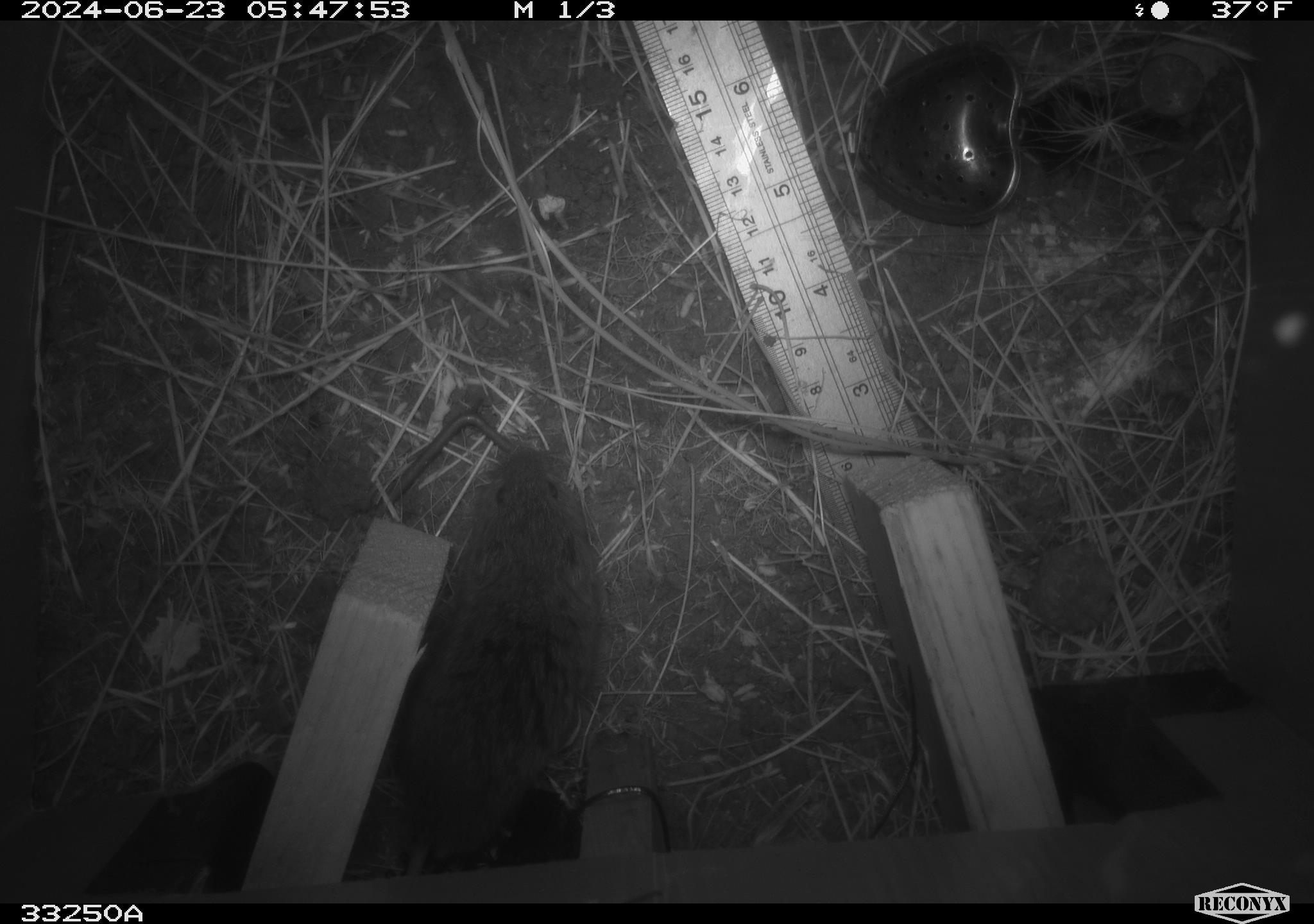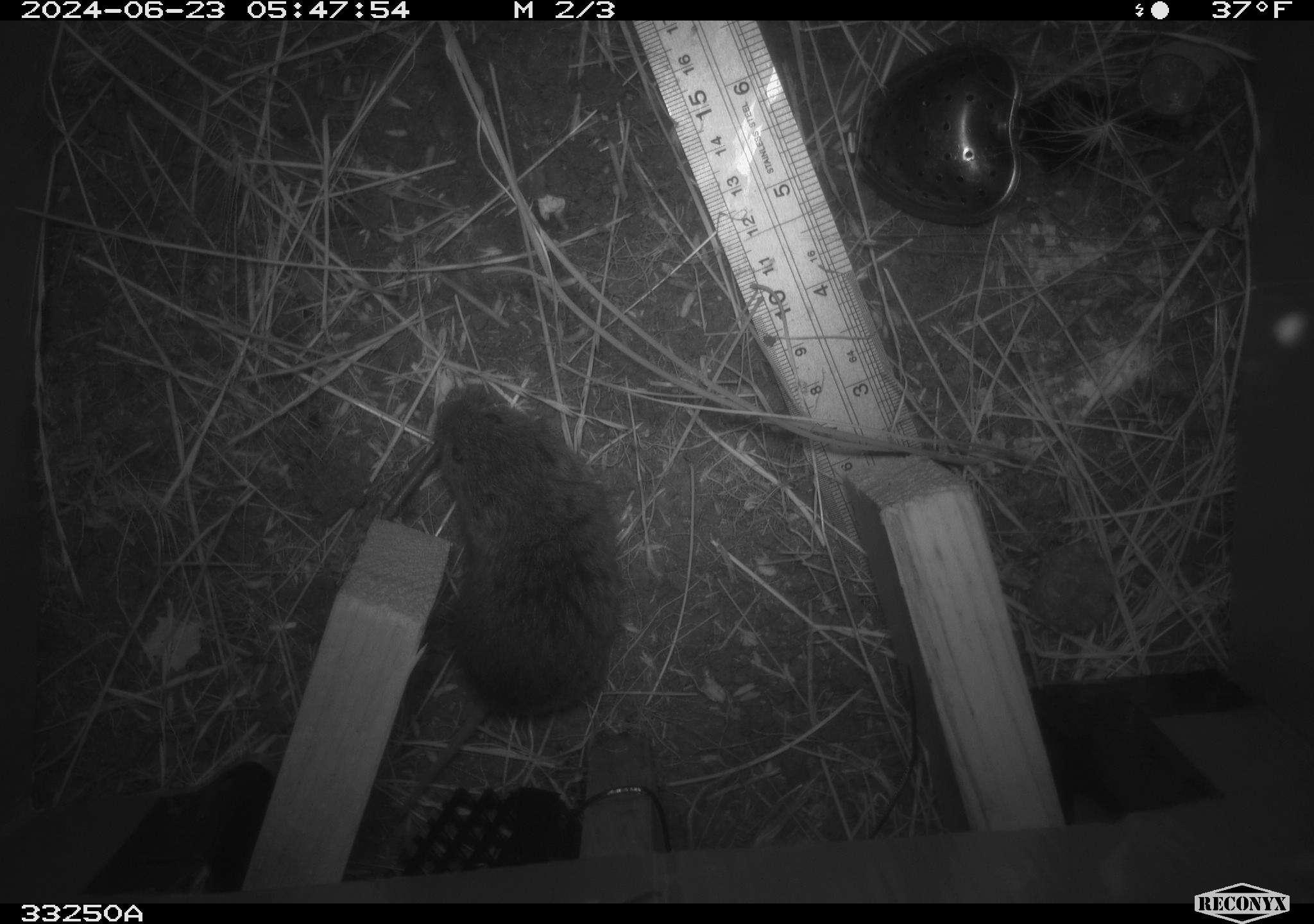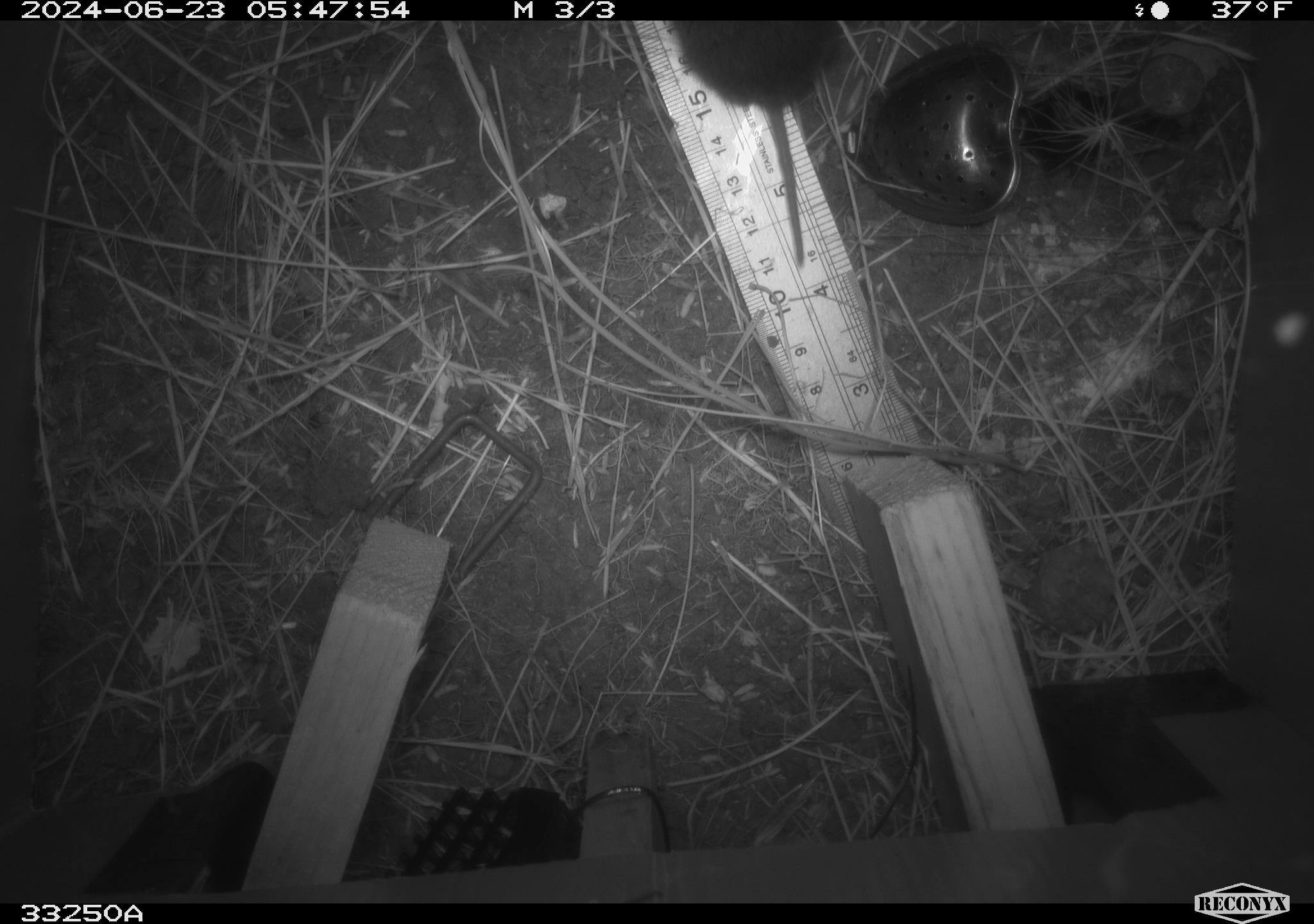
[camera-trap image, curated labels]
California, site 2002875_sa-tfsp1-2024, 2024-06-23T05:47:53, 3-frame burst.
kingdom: Animalia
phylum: Chordata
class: Mammalia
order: Rodentia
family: Cricetidae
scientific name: Arvicolinae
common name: voles, lemmings, and muskrats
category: arvicolinae subfamily